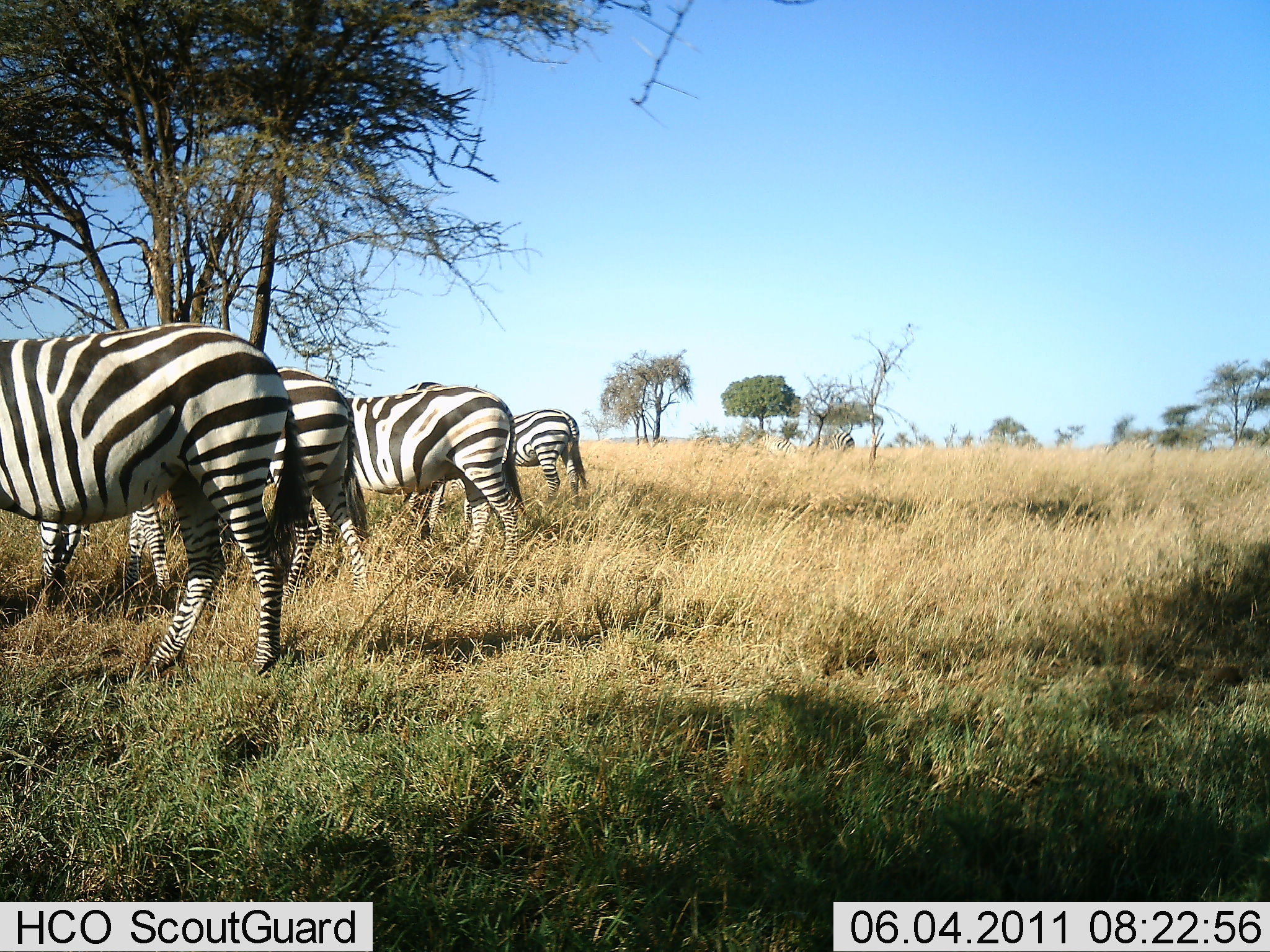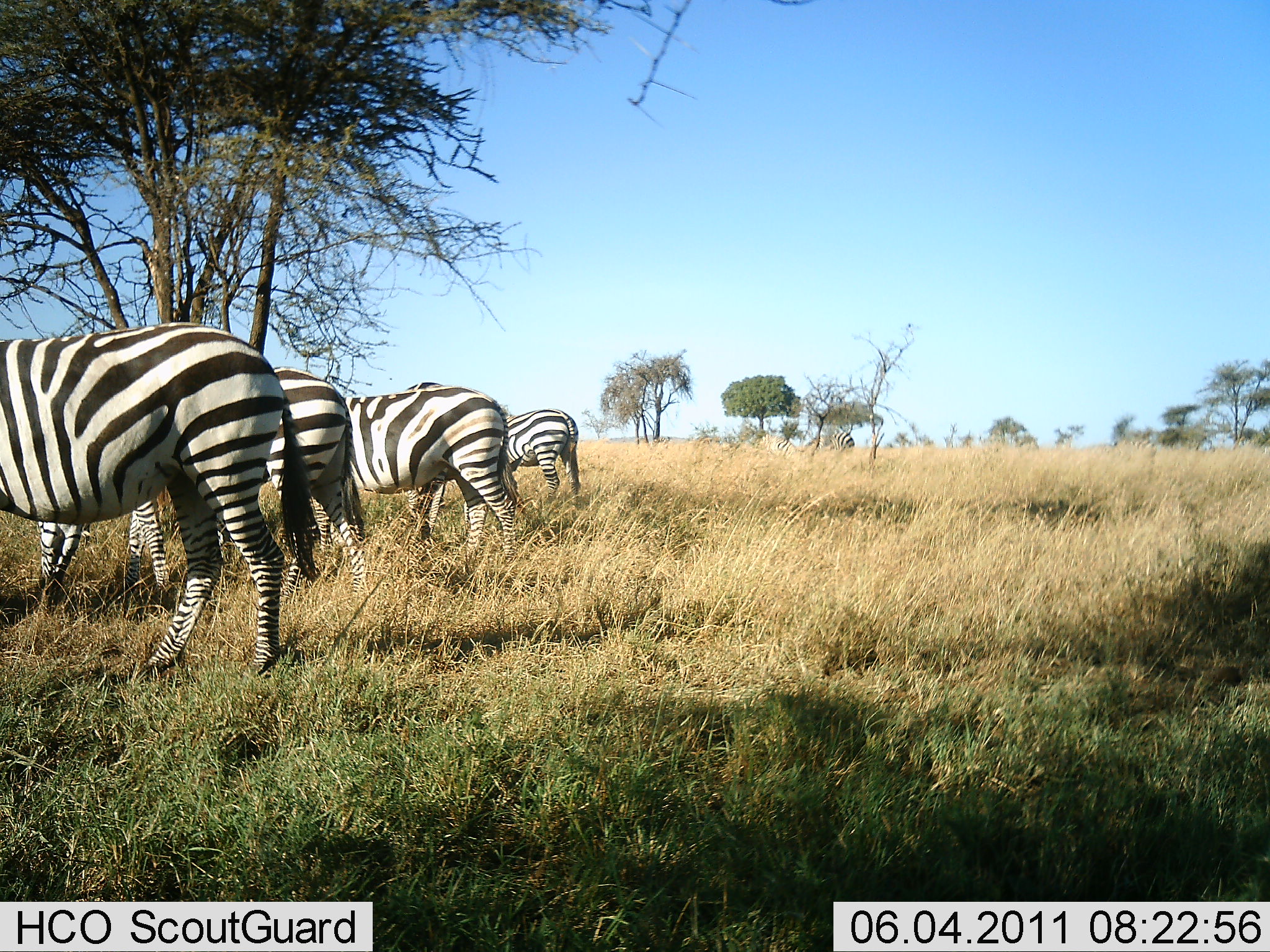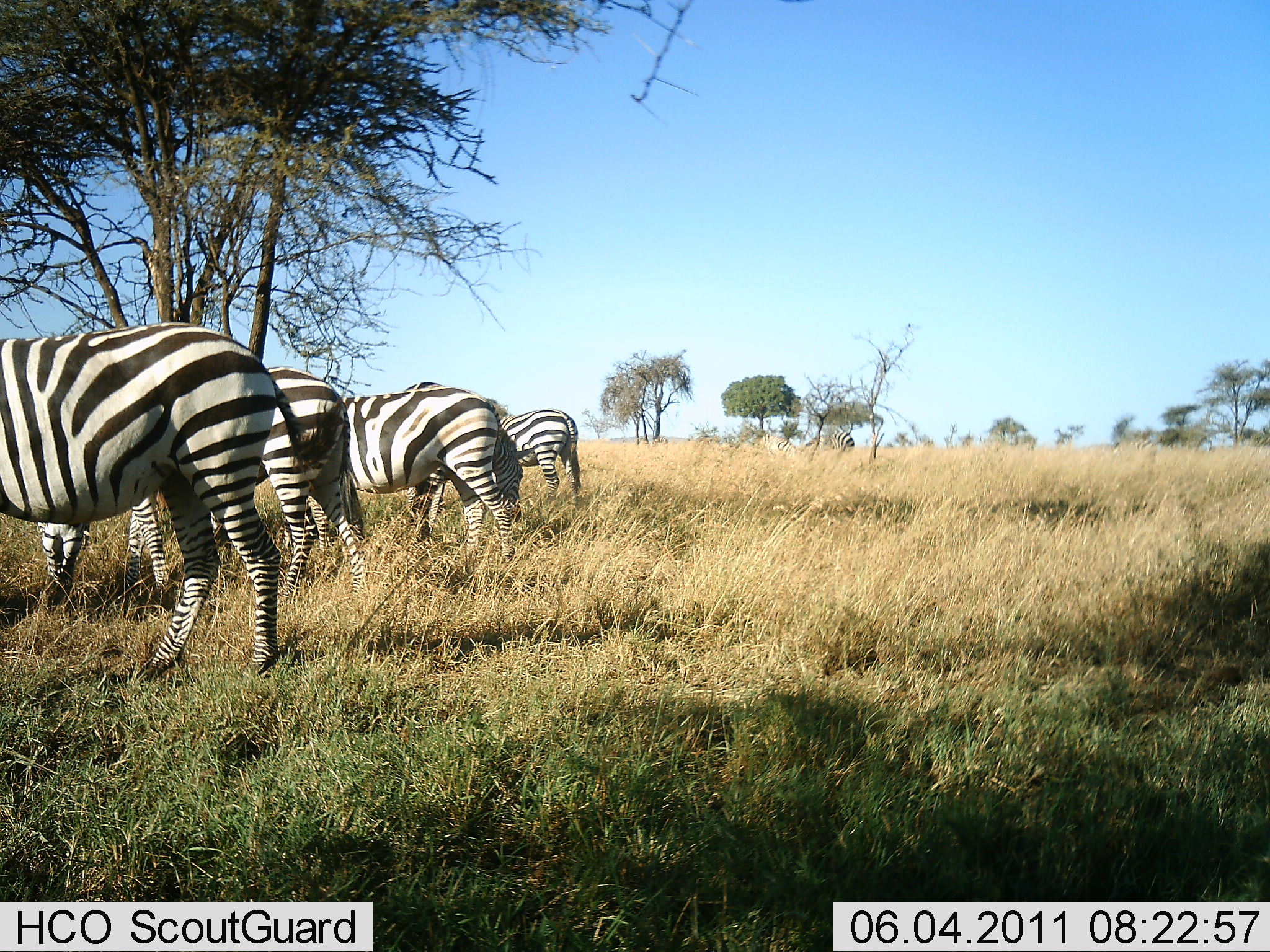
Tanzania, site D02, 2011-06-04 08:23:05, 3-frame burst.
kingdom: Animalia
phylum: Chordata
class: Mammalia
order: Perissodactyla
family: Equidae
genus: Equus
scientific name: Equus quagga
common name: plains zebra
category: zebra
Zebra (plains zebra) (Equus quagga), count 5. Behavior (volunteer vote fractions): standing 91%, resting 0%, moving 18%, interacting 0%. Young present (vote fraction): 0%. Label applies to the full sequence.